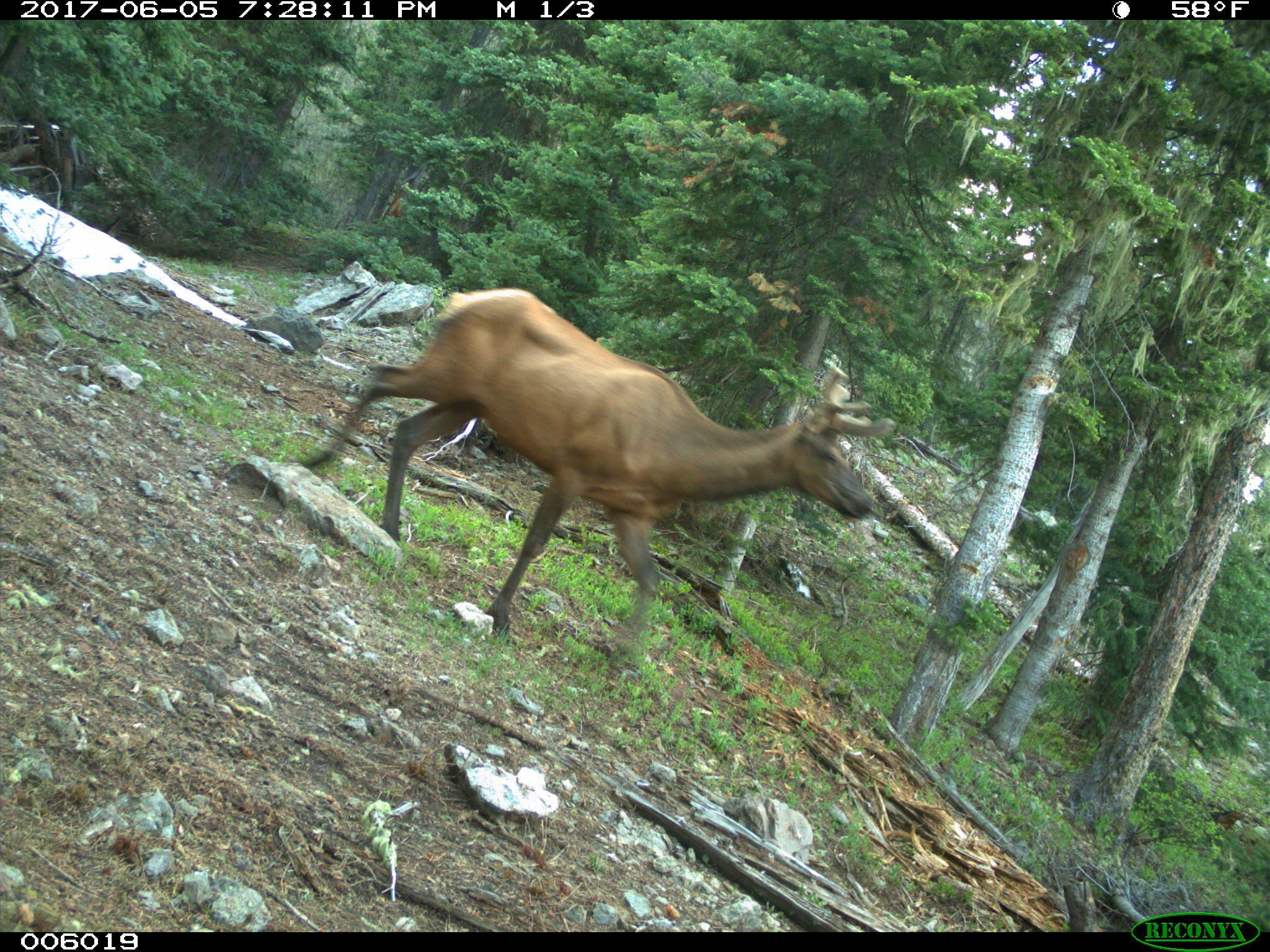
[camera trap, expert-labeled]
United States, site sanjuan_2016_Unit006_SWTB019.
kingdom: Animalia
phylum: Chordata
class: Mammalia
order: Artiodactyla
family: Cervidae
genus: Cervus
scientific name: Cervus elaphus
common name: red deer